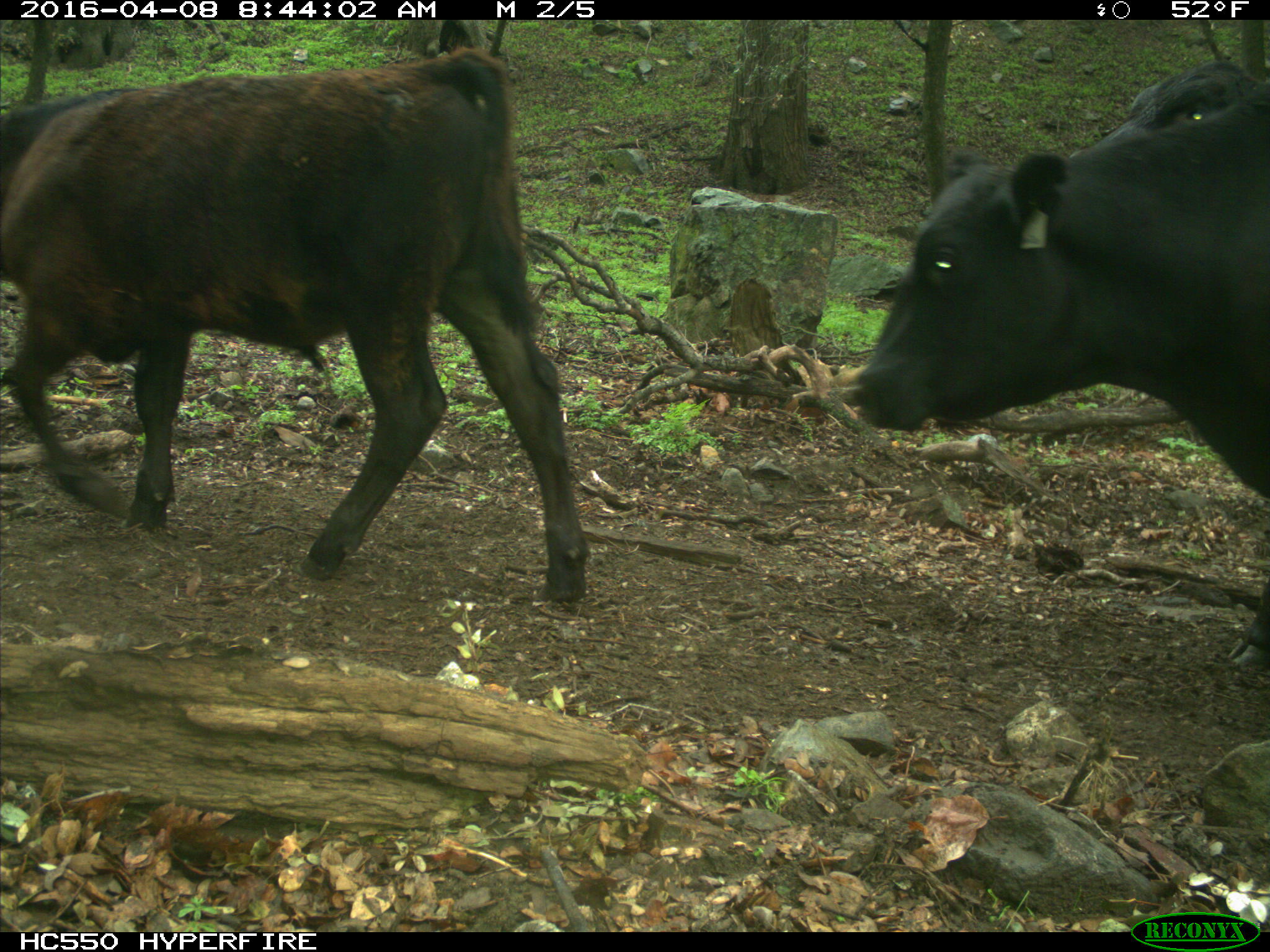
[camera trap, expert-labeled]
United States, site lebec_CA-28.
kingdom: Animalia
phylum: Chordata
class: Mammalia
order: Artiodactyla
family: Bovidae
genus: Bos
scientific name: Bos taurus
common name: domestic cow